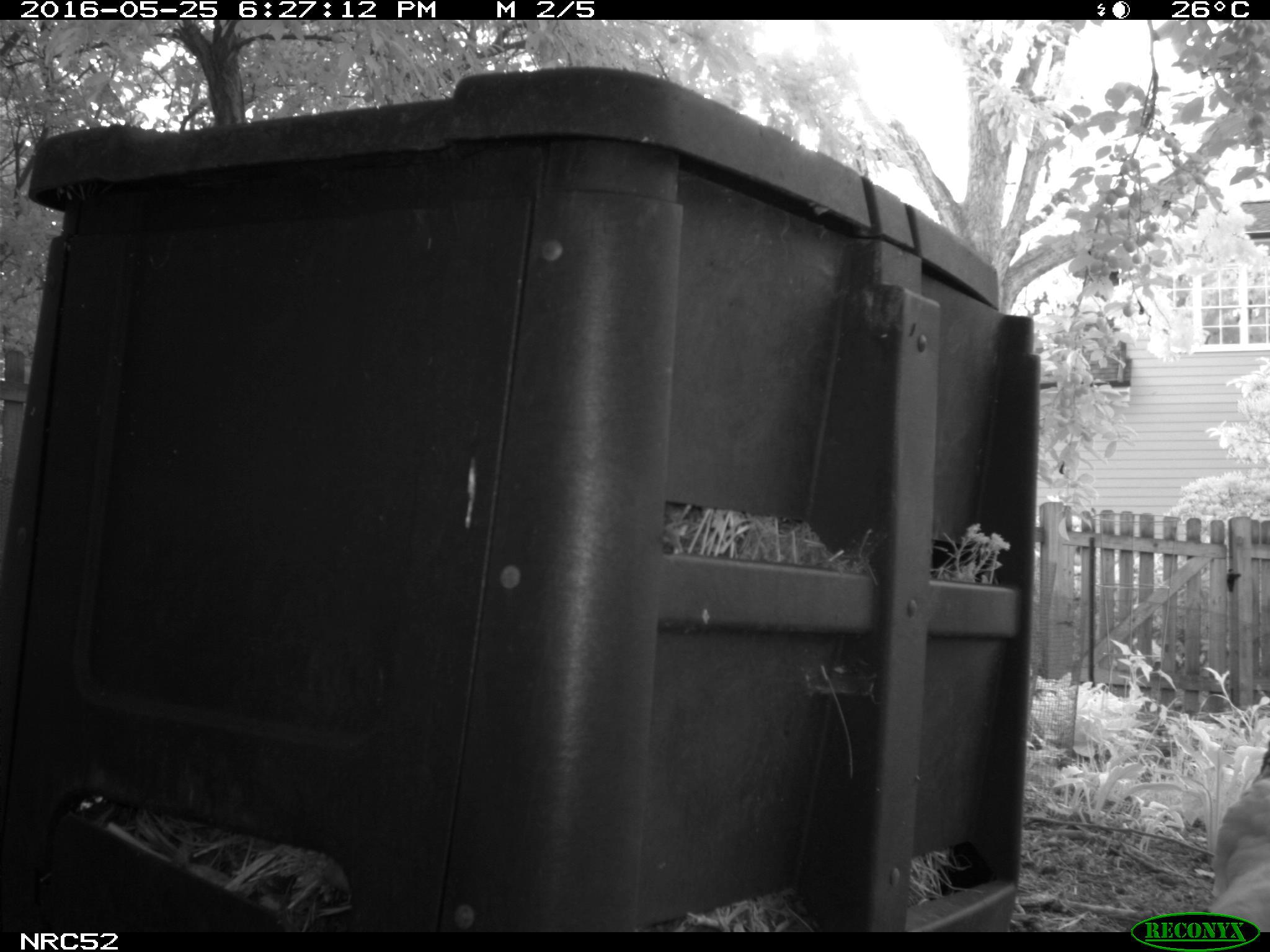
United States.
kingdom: Animalia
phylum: Chordata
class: Aves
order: Galliformes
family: Phasianidae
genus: Gallus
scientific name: Gallus gallus domesticus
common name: domestic chicken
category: Chicken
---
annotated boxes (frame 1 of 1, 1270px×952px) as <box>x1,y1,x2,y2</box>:
Chicken: <box>1206,742,1268,943</box>